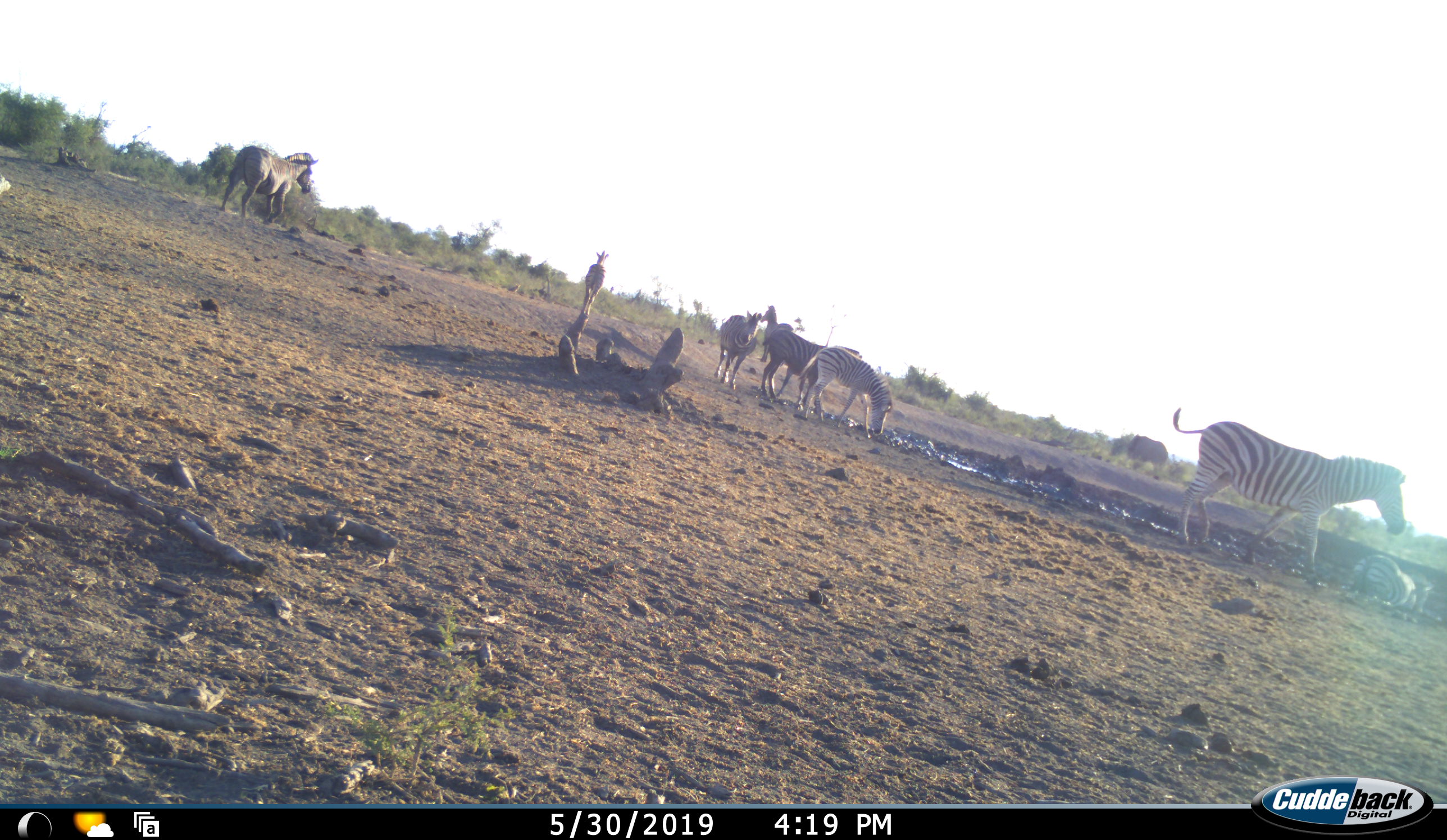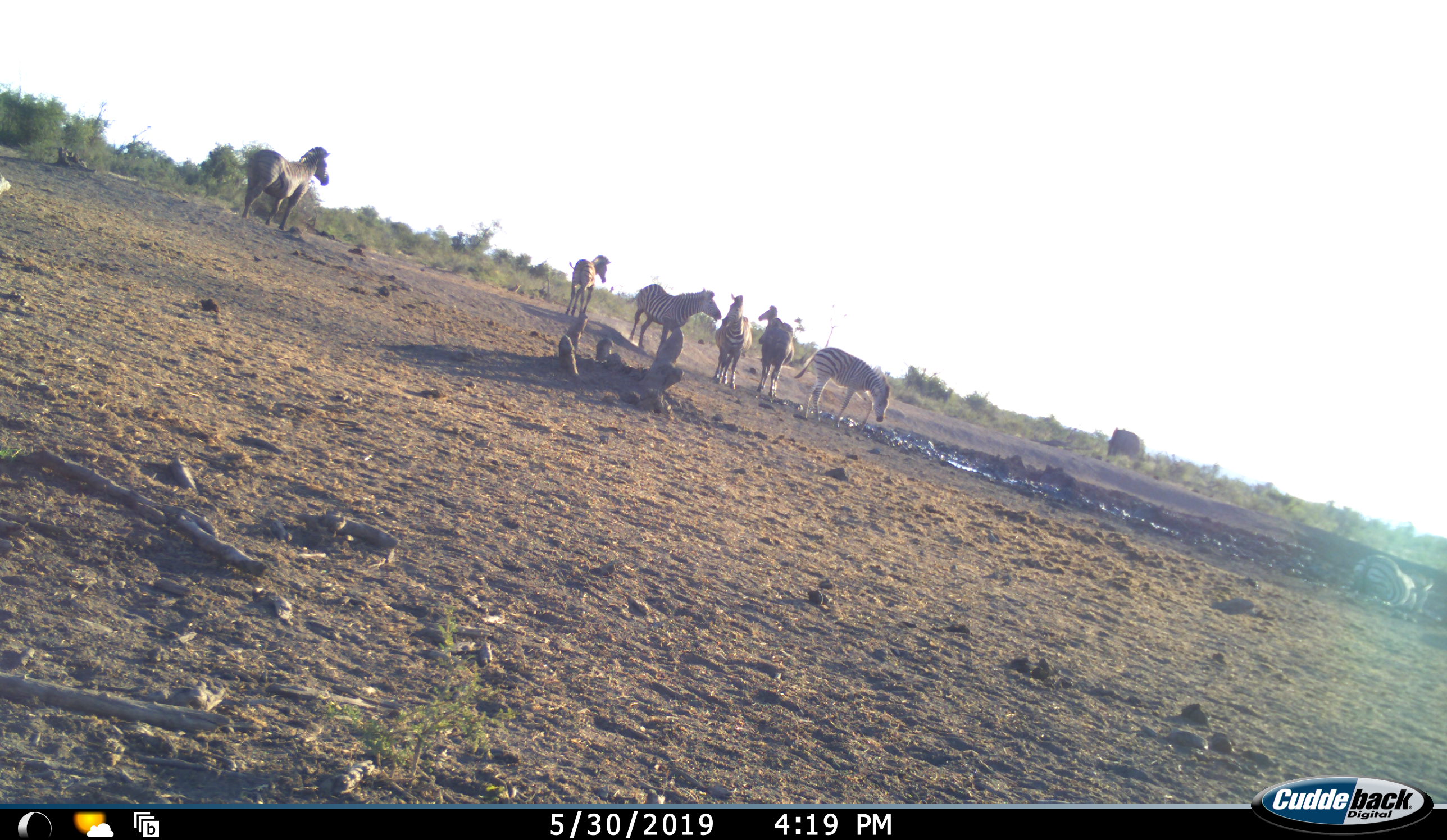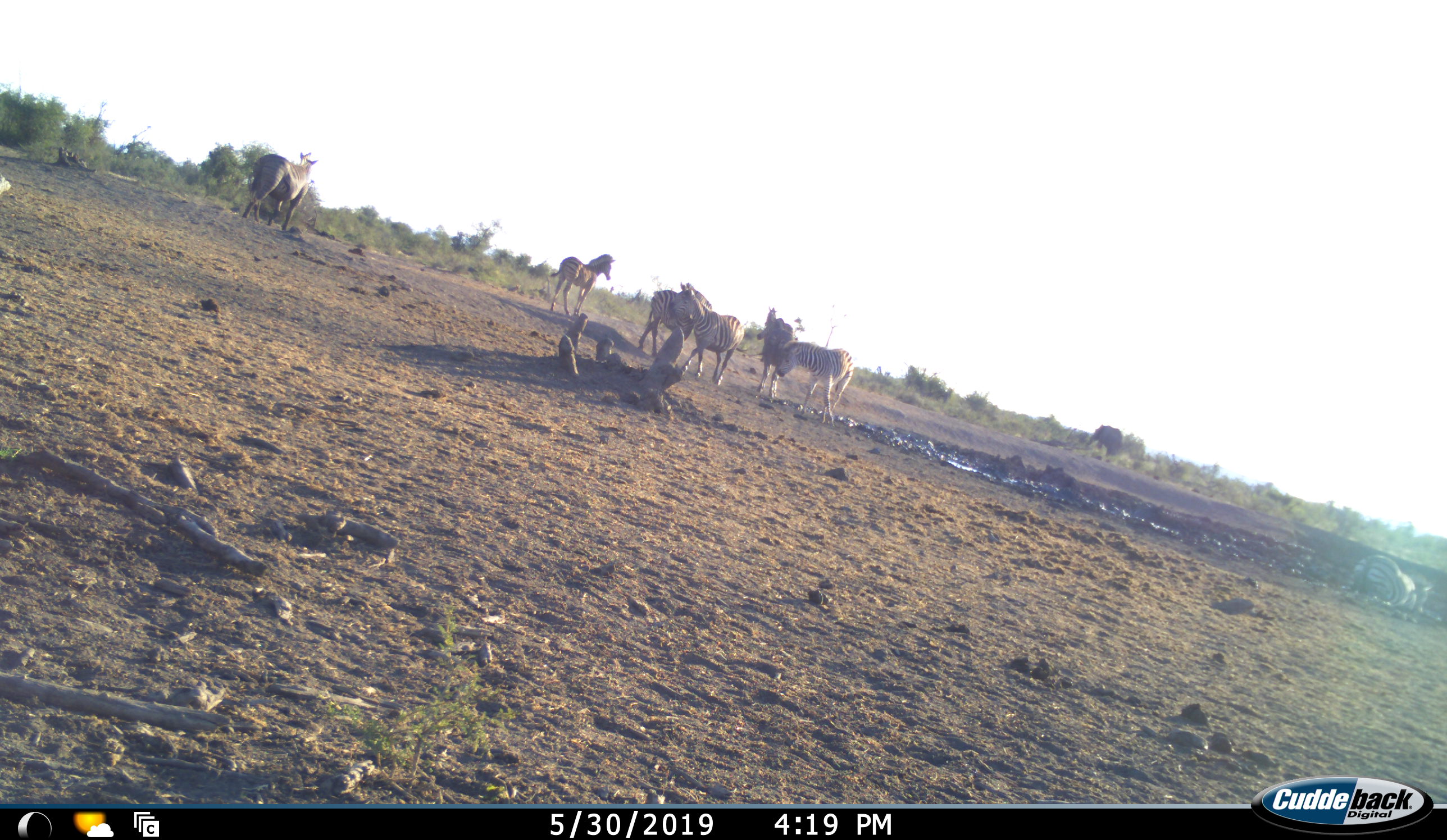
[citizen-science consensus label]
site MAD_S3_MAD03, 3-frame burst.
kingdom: Animalia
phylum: Chordata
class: Mammalia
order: Proboscidea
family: Elephantidae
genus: Loxodonta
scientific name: Loxodonta africana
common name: african bush elephant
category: elephant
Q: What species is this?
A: Elephant (african bush elephant) (Loxodonta africana).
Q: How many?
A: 1.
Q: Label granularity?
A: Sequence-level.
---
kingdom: Animalia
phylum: Chordata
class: Mammalia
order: Perissodactyla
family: Equidae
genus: Equus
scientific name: Equus quagga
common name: plains zebra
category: zebraplains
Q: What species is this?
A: Zebraplains (plains zebra) (Equus quagga).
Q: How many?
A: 8.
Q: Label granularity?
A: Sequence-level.